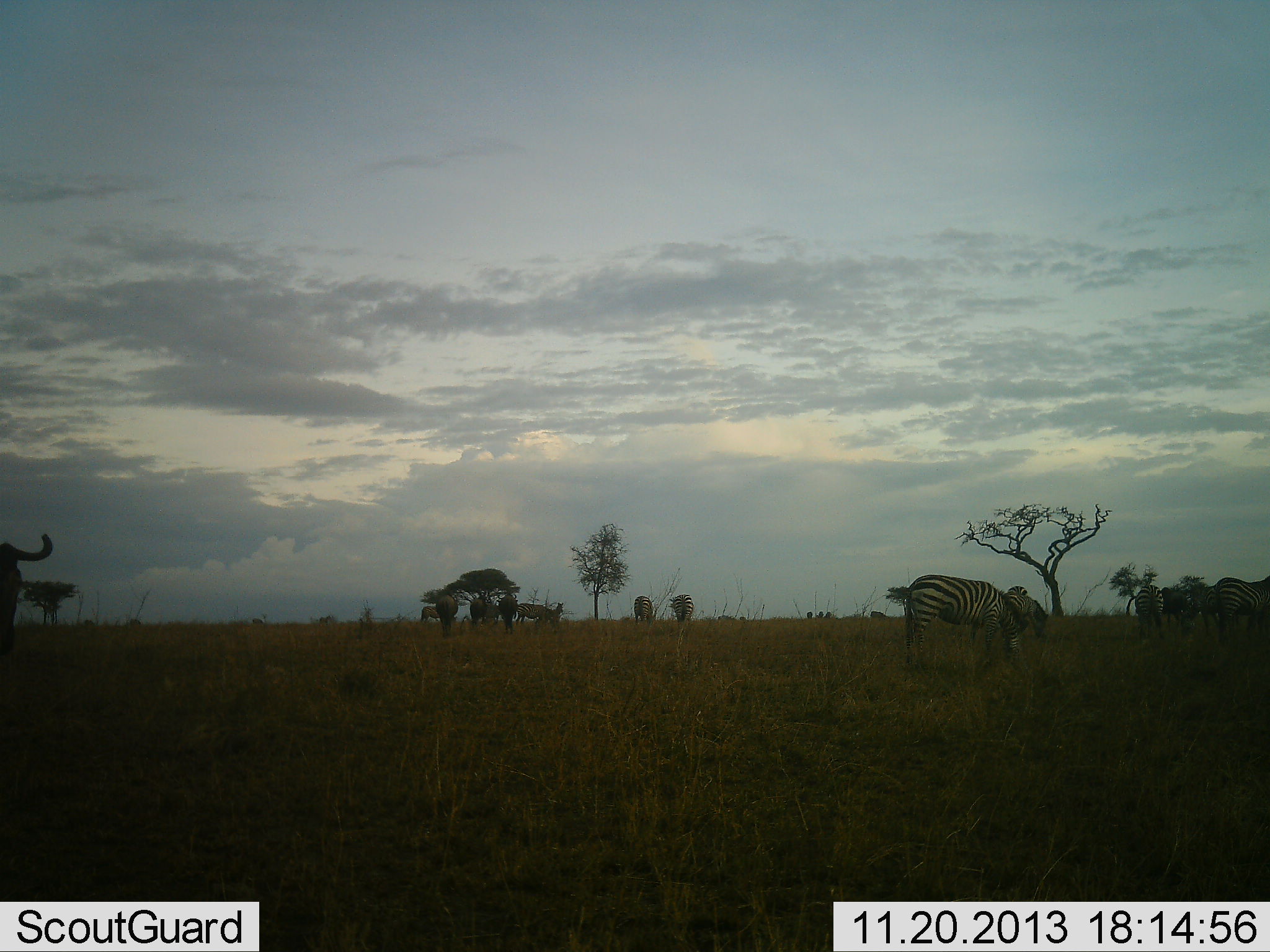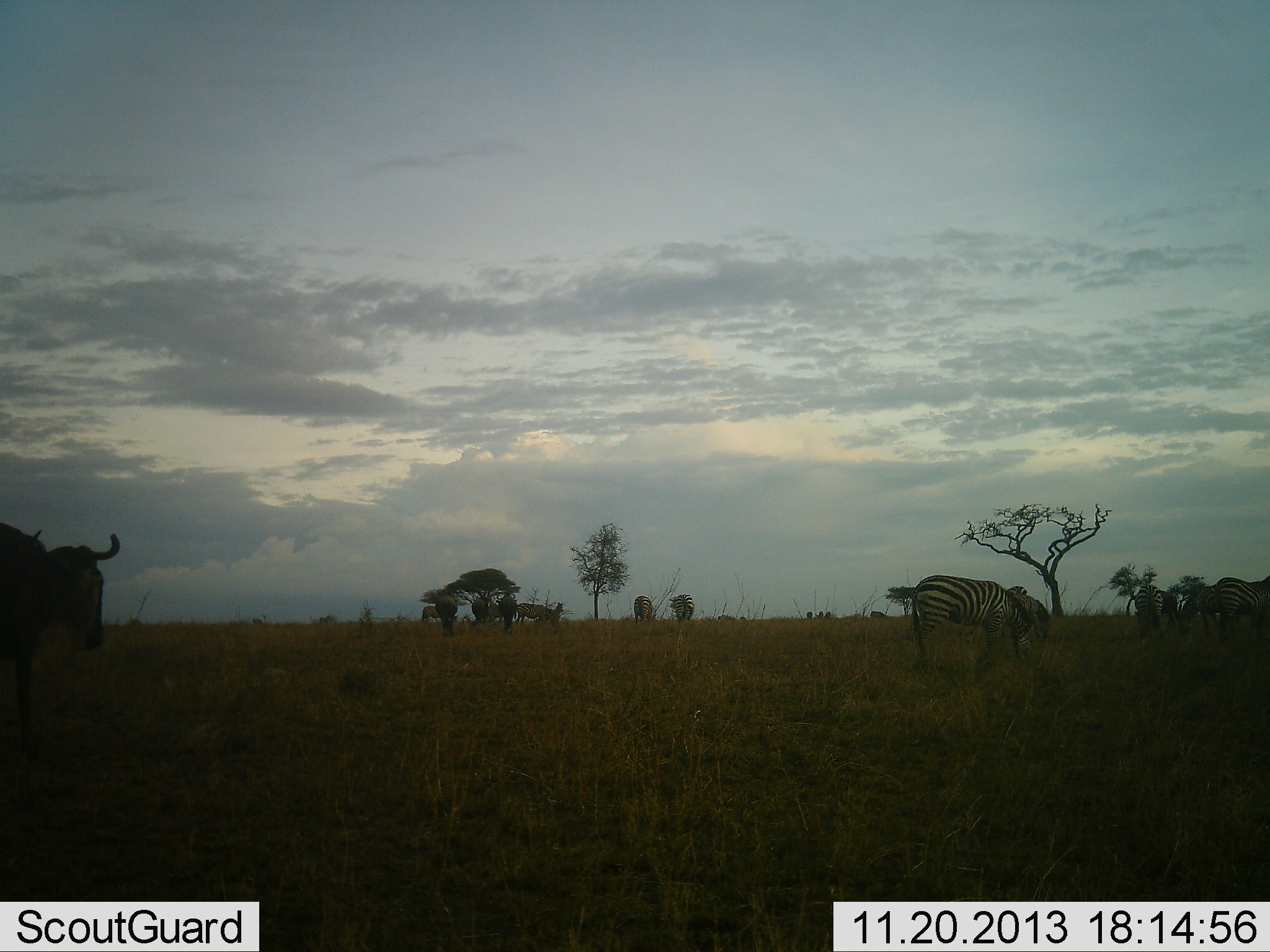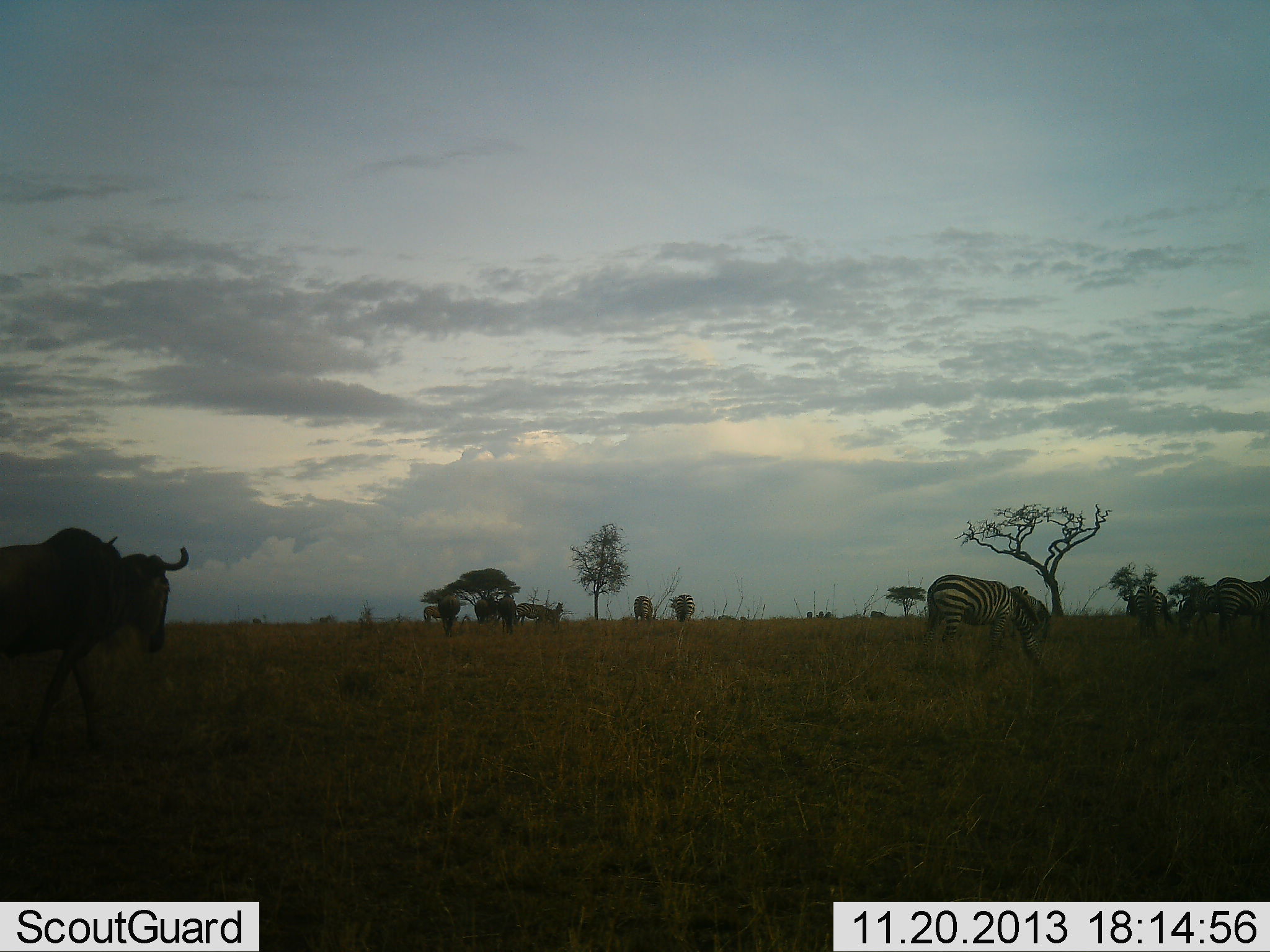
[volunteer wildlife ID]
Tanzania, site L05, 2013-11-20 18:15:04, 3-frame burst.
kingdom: Animalia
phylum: Chordata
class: Mammalia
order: Artiodactyla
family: Bovidae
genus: Connochaetes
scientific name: Connochaetes taurinus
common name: blue wildebeest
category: wildebeest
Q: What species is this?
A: Wildebeest (blue wildebeest) (Connochaetes taurinus).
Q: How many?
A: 1.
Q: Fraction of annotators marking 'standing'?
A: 30%.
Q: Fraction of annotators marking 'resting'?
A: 0%.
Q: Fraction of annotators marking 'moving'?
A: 90%.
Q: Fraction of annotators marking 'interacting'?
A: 0%.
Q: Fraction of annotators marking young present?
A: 0%.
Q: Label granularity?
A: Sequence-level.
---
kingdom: Animalia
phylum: Chordata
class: Mammalia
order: Perissodactyla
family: Equidae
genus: Equus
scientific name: Equus quagga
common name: plains zebra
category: zebra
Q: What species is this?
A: Zebra (plains zebra) (Equus quagga).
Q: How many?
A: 7.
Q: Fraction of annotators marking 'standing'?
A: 75%.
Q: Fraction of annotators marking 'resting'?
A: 8%.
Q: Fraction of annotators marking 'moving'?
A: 33%.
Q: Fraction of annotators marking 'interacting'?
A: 0%.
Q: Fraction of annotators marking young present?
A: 0%.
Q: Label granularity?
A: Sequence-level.